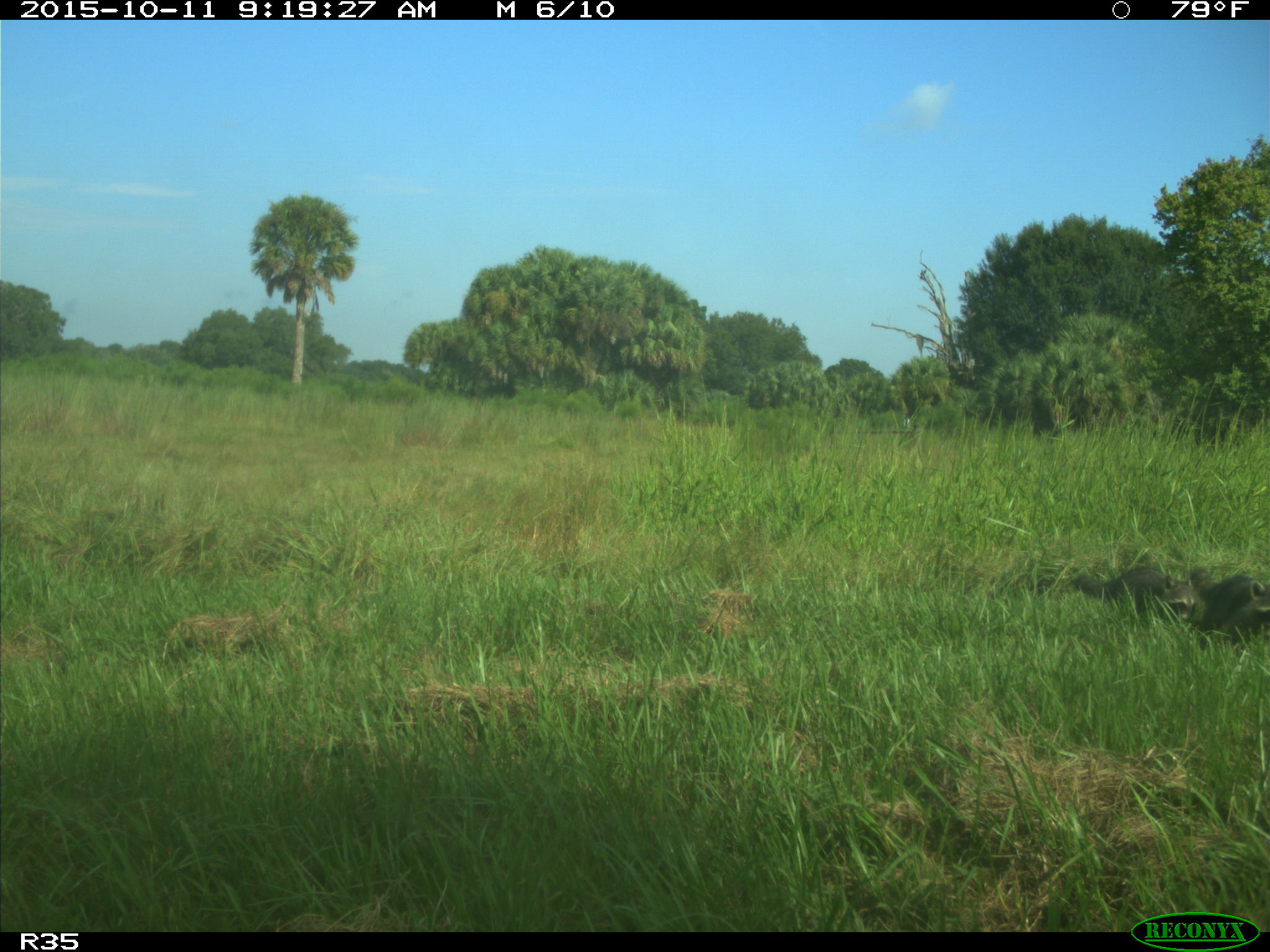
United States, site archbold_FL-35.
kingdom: Animalia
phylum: Chordata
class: Mammalia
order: Carnivora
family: Procyonidae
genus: Procyon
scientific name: Procyon lotor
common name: common raccoon